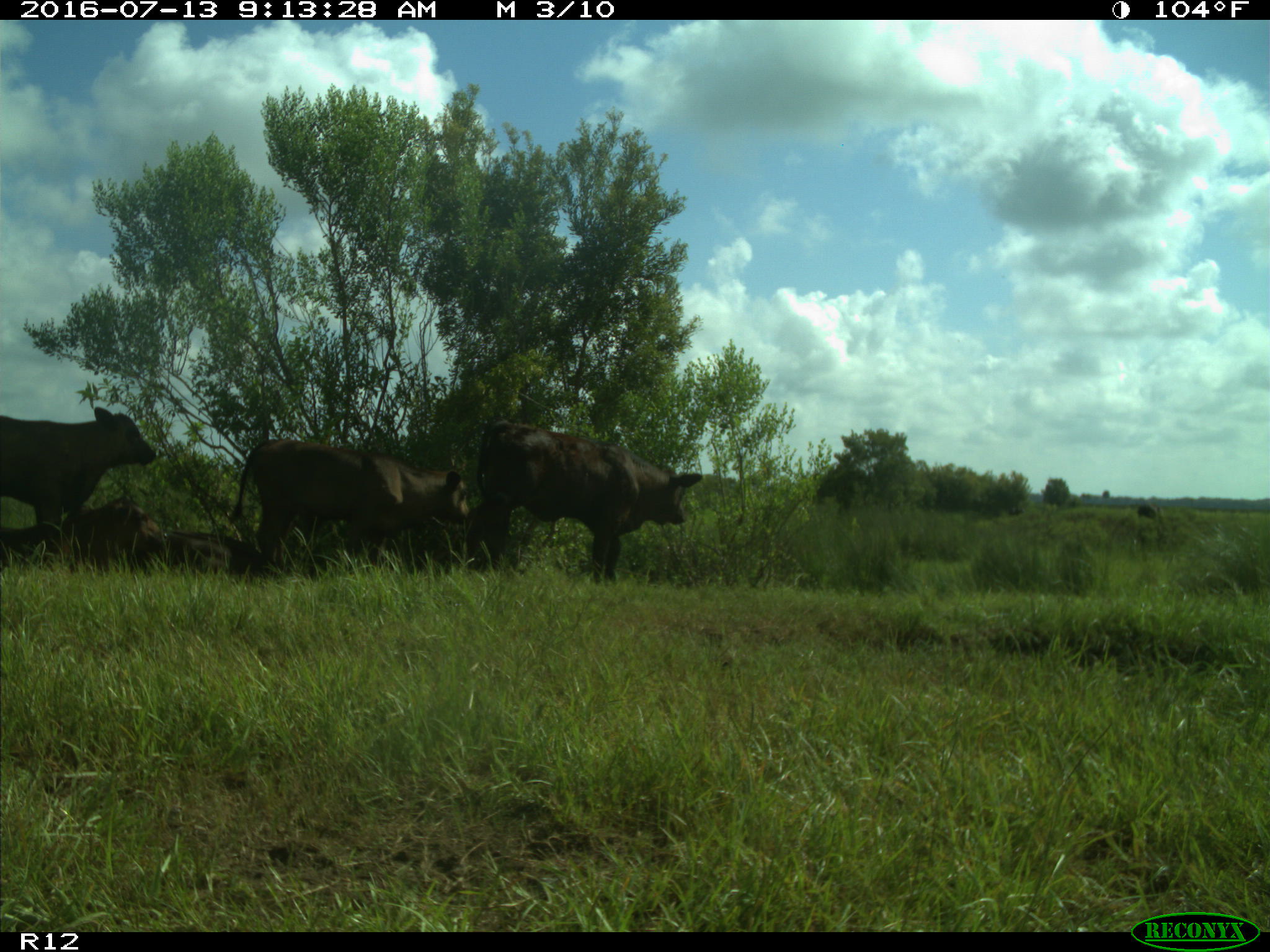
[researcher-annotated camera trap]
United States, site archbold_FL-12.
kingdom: Animalia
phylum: Chordata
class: Mammalia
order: Artiodactyla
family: Bovidae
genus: Bos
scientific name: Bos taurus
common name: domestic cow